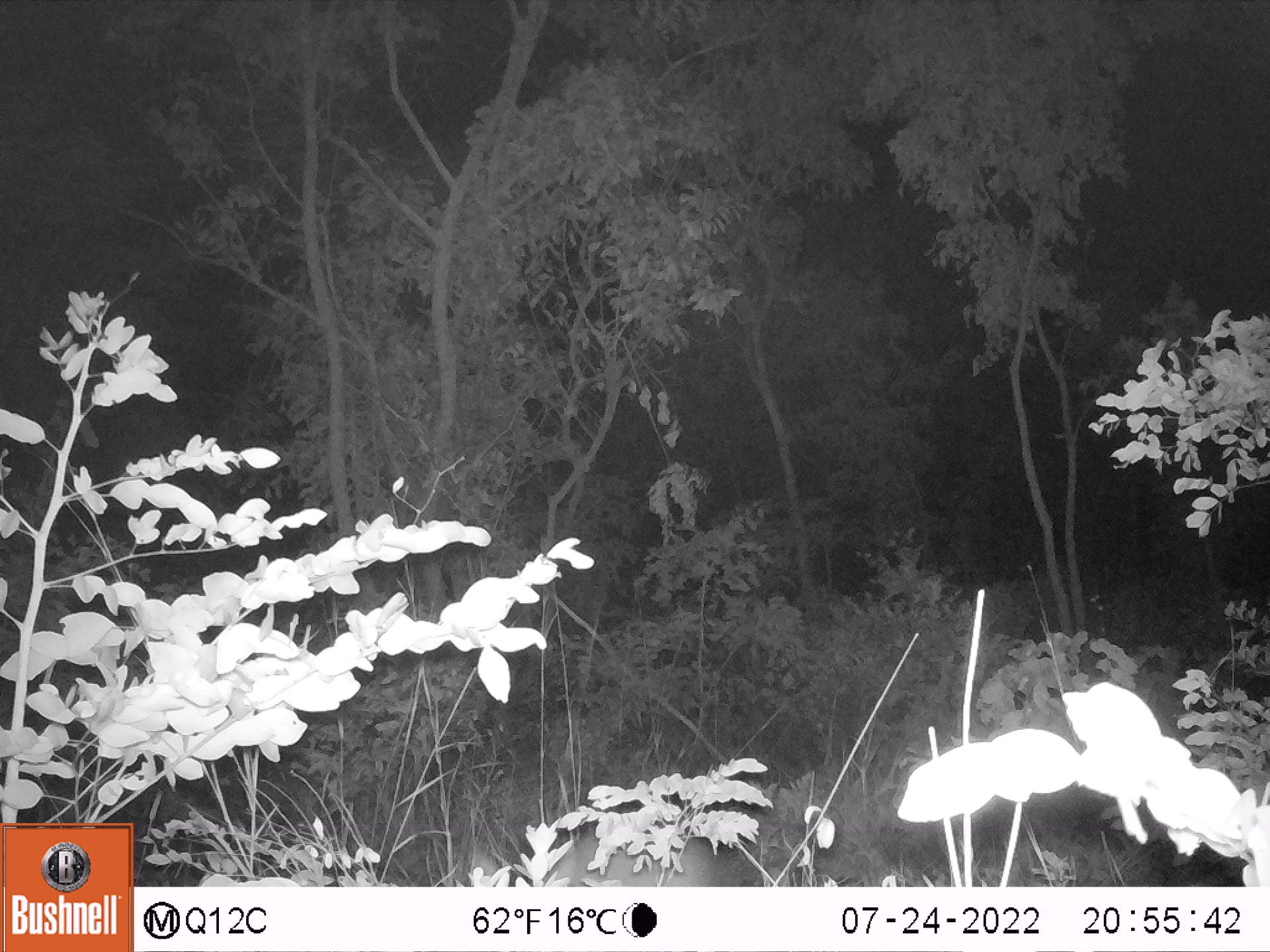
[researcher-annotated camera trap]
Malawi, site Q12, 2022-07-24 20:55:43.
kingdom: Animalia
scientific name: Animalia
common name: other animal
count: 1